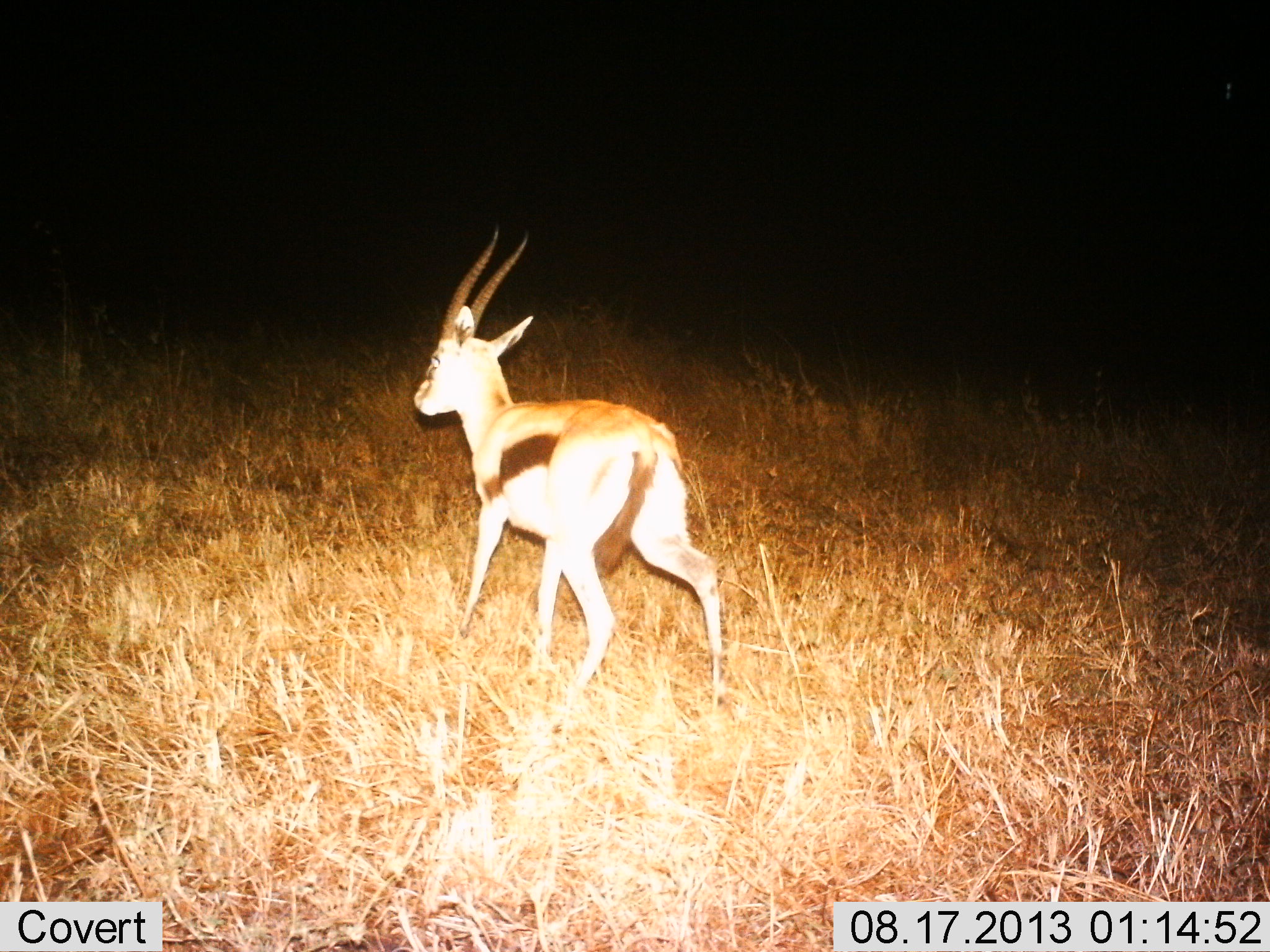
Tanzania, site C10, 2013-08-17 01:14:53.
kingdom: Animalia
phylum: Chordata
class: Mammalia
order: Artiodactyla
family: Bovidae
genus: Eudorcas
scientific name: Eudorcas thomsonii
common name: thomson's gazelle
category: gazellethomsons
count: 1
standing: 50%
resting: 0%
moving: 50%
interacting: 0%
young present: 0%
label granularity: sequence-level